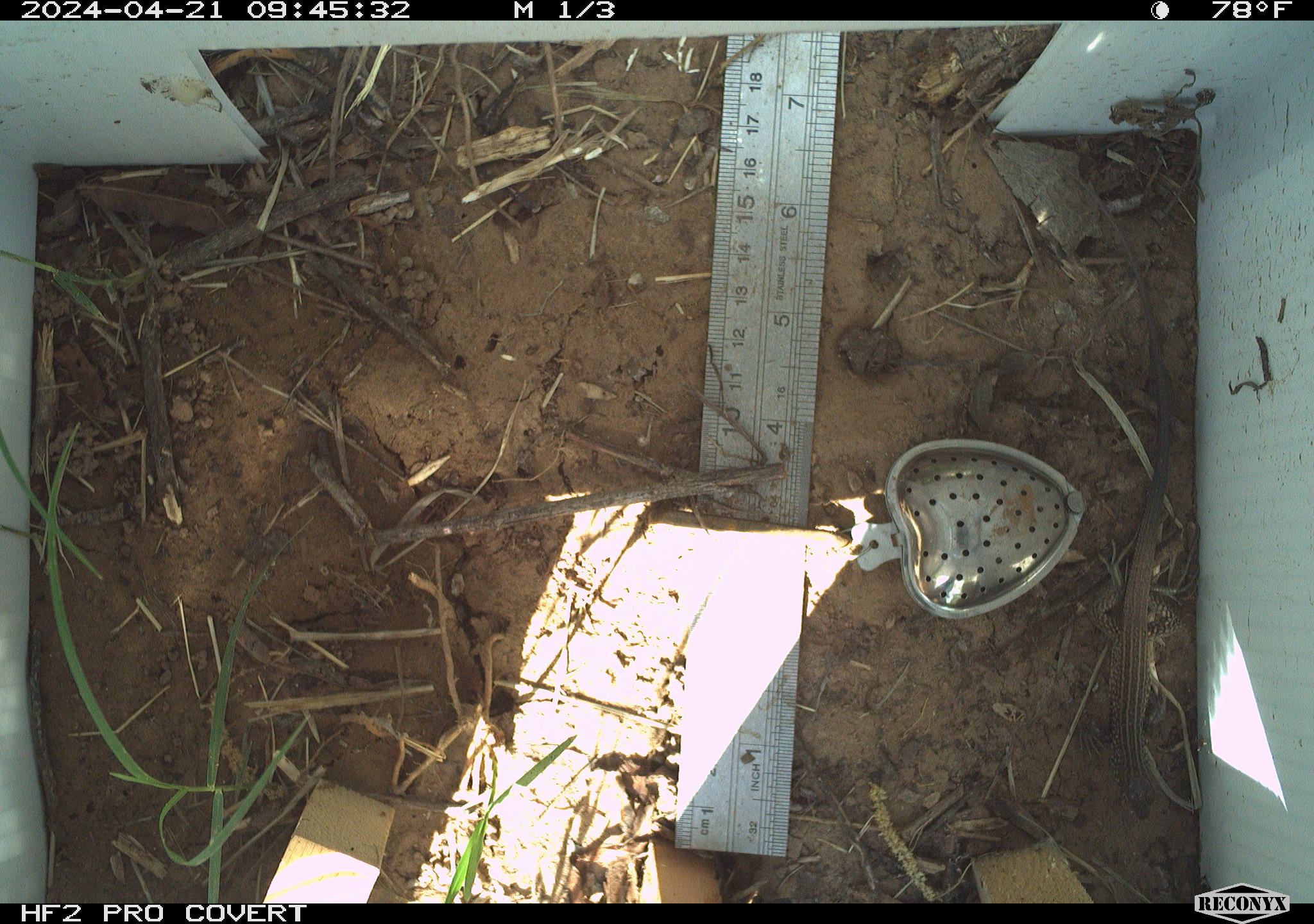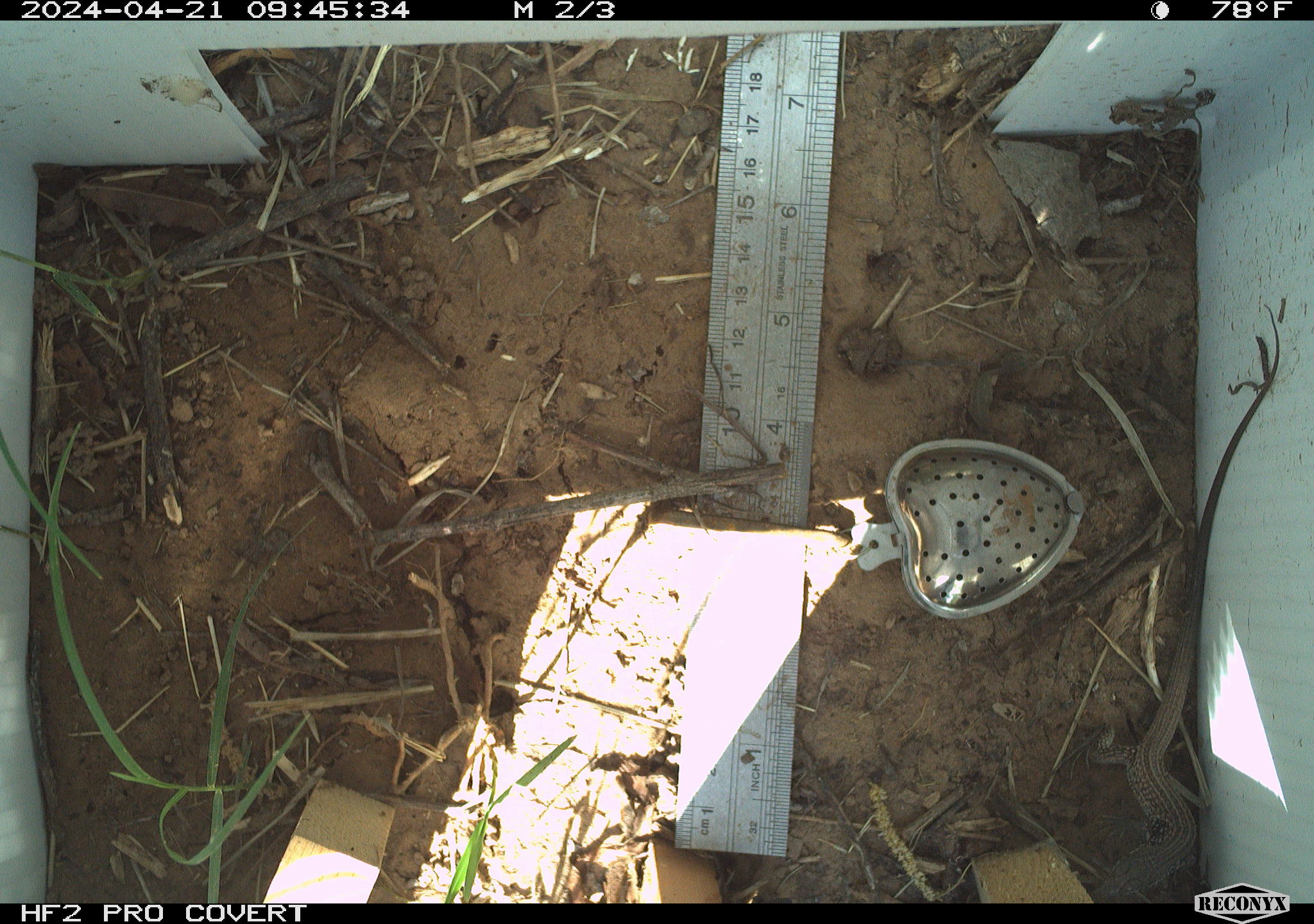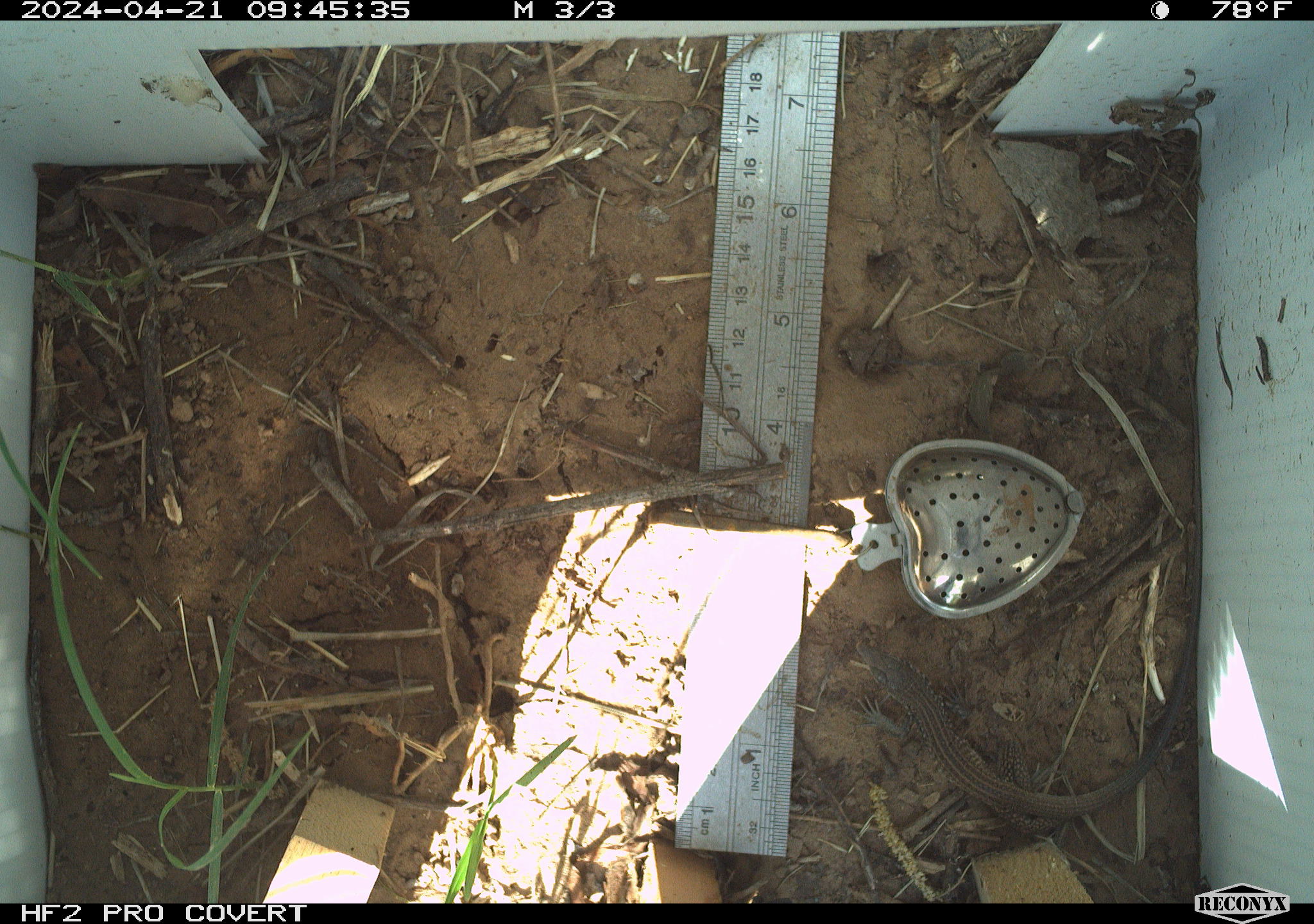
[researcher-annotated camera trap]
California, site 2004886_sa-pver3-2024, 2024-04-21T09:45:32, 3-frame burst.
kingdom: Animalia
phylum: Chordata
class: Reptilia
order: Squamata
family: Teiidae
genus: Aspidoscelis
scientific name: Aspidoscelis tigris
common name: western whiptail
Western whiptail (Aspidoscelis tigris).